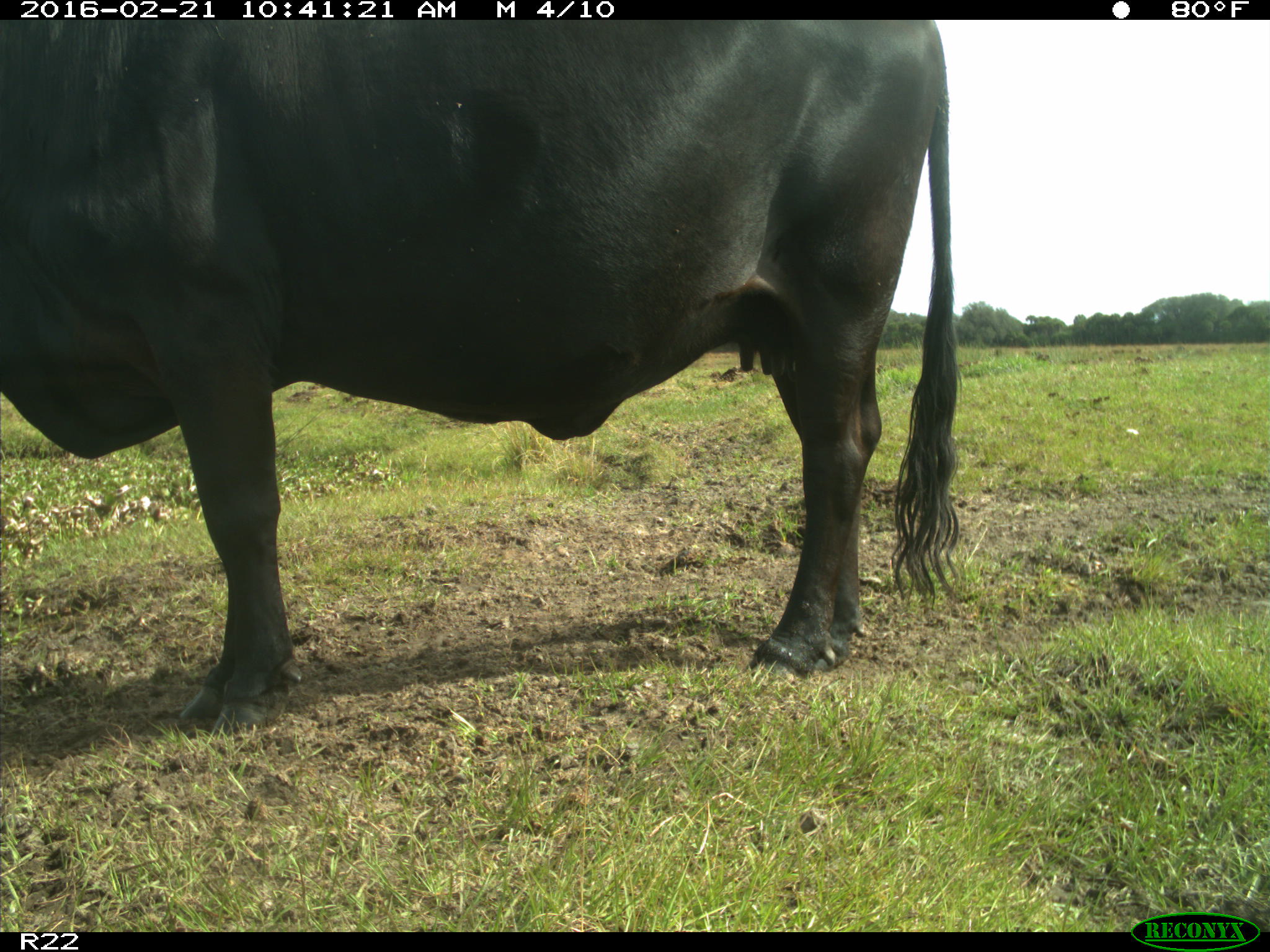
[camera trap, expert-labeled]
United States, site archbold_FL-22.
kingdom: Animalia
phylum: Chordata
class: Mammalia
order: Artiodactyla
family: Bovidae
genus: Bos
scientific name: Bos taurus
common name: domestic cow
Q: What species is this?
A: Bos taurus (domestic cow).